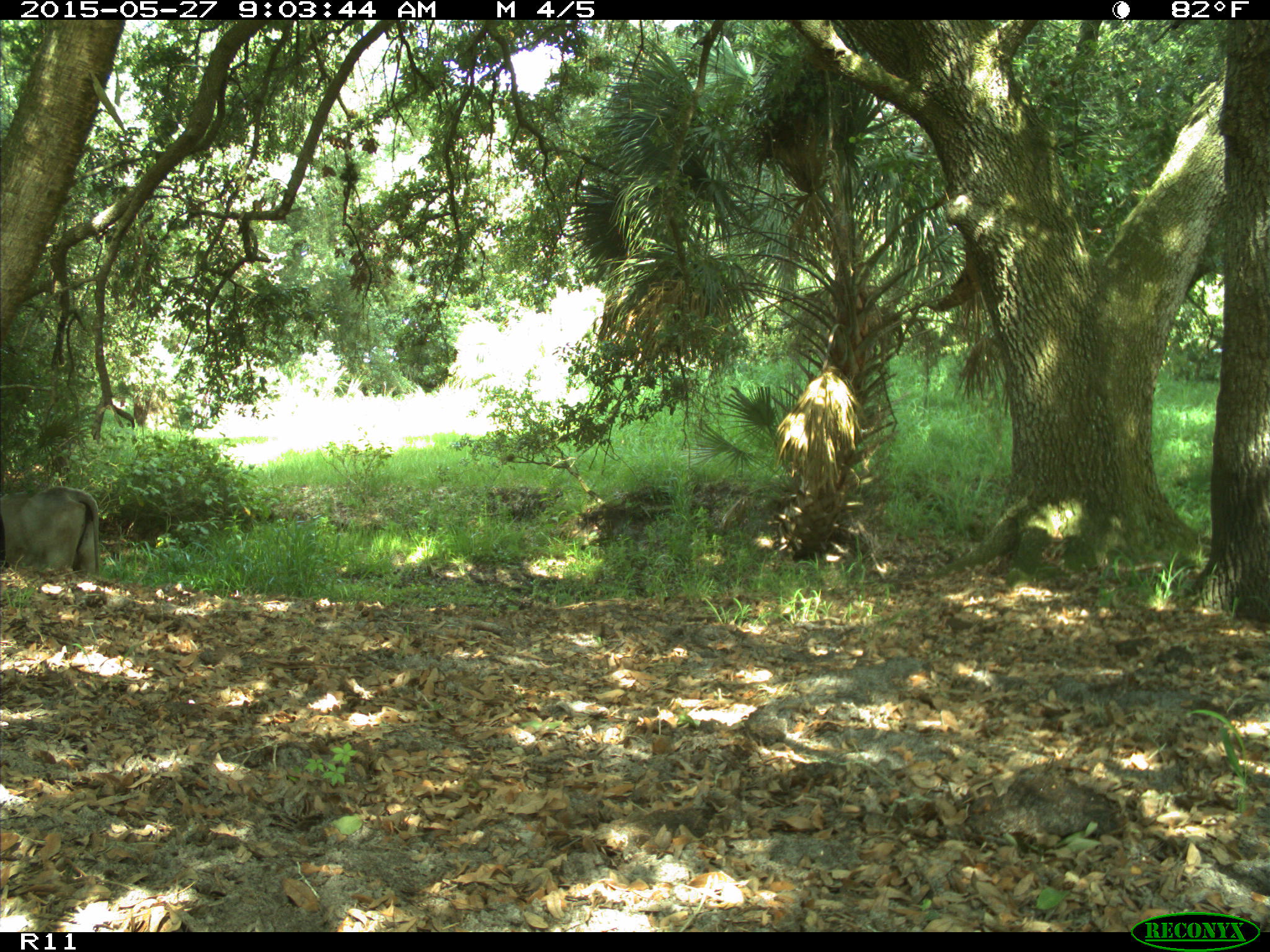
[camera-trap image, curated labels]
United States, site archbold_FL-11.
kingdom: Animalia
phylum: Chordata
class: Mammalia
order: Artiodactyla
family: Bovidae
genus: Bos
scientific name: Bos taurus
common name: domestic cow